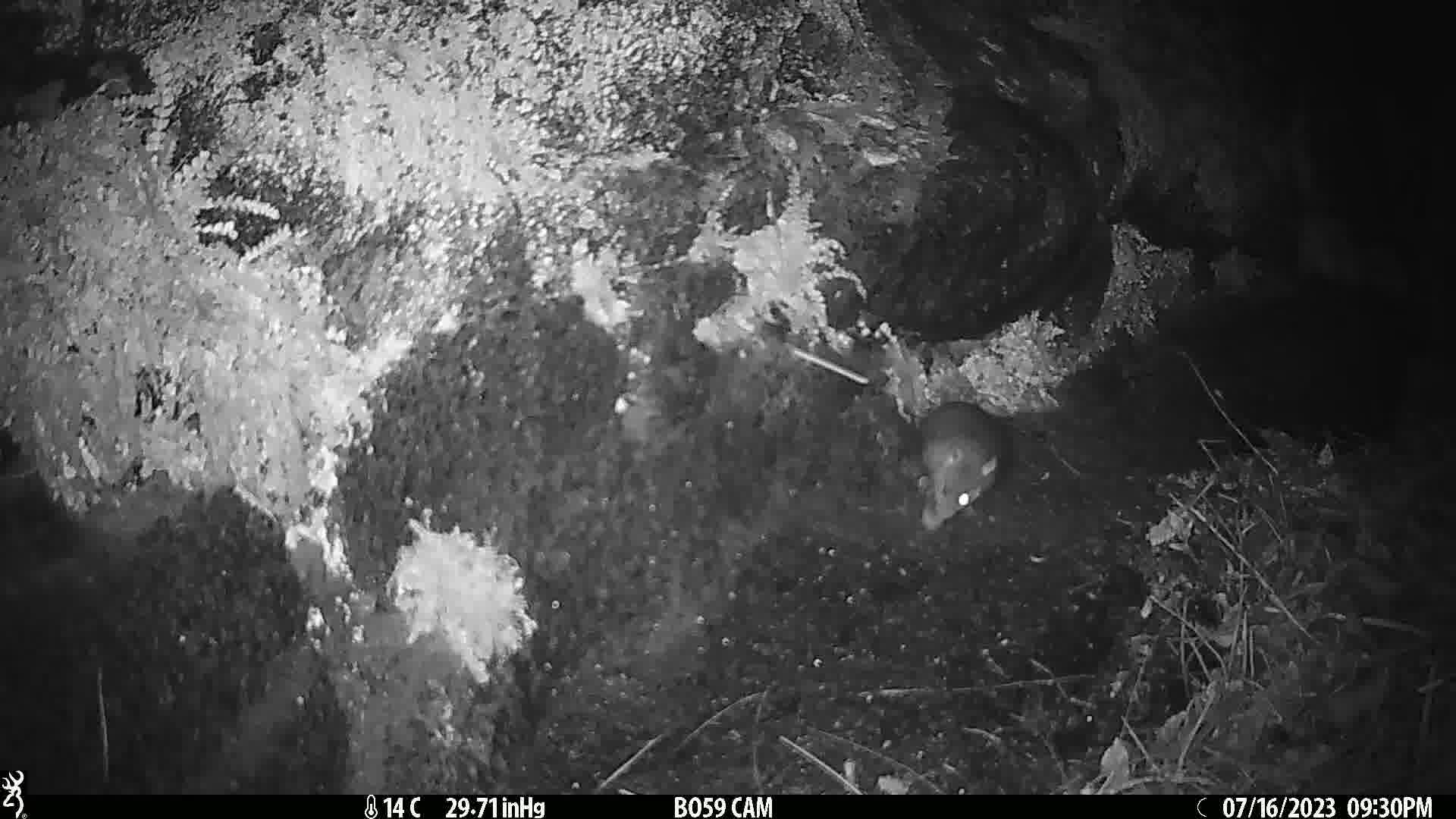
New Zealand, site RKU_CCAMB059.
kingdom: Animalia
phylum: Chordata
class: Mammalia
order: Rodentia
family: Muridae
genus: Rattus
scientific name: Rattus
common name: rat